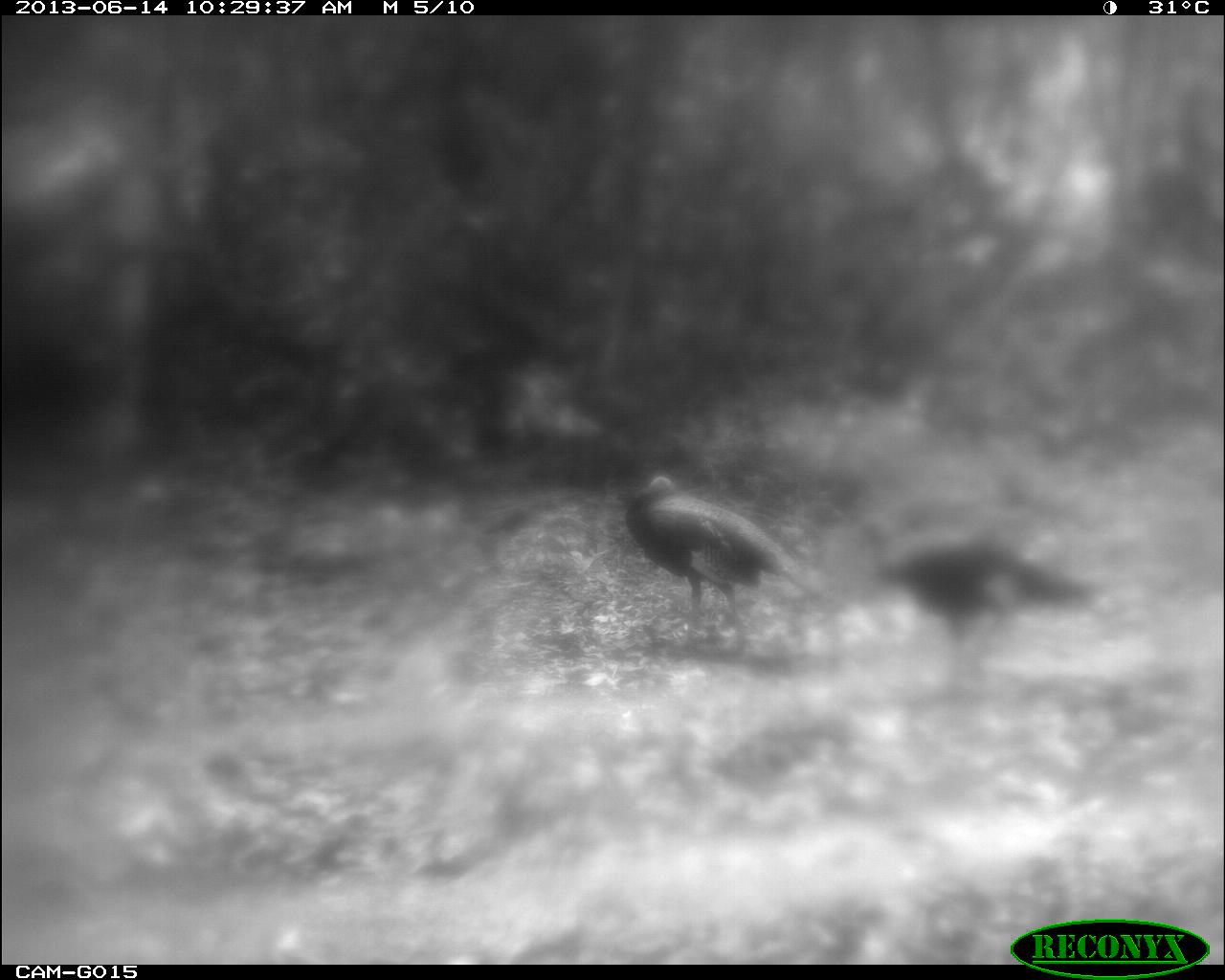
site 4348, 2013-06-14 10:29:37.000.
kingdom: Animalia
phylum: Chordata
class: Aves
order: Galliformes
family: Phasianidae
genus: Meleagris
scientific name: Meleagris ocellata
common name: ocellated turkey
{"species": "Meleagris ocellata (ocellated turkey)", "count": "2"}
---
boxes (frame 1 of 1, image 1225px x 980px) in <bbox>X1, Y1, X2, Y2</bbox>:
meleagris ocellata: <bbox>855, 509, 1104, 697</bbox>; <bbox>625, 475, 846, 636</bbox>